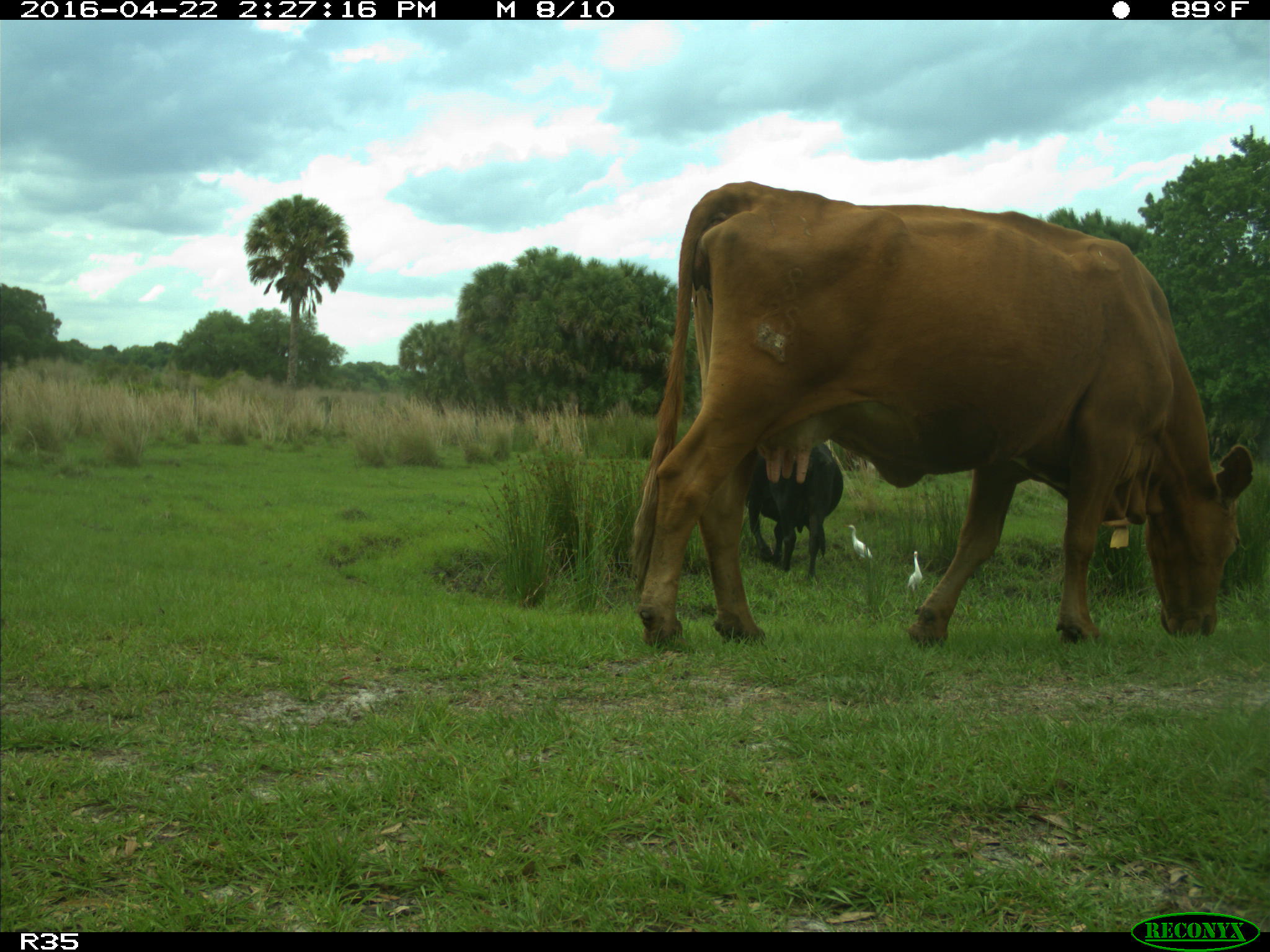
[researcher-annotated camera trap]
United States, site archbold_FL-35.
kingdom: Animalia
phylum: Chordata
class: Mammalia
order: Artiodactyla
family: Bovidae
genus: Bos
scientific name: Bos taurus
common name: domestic cow